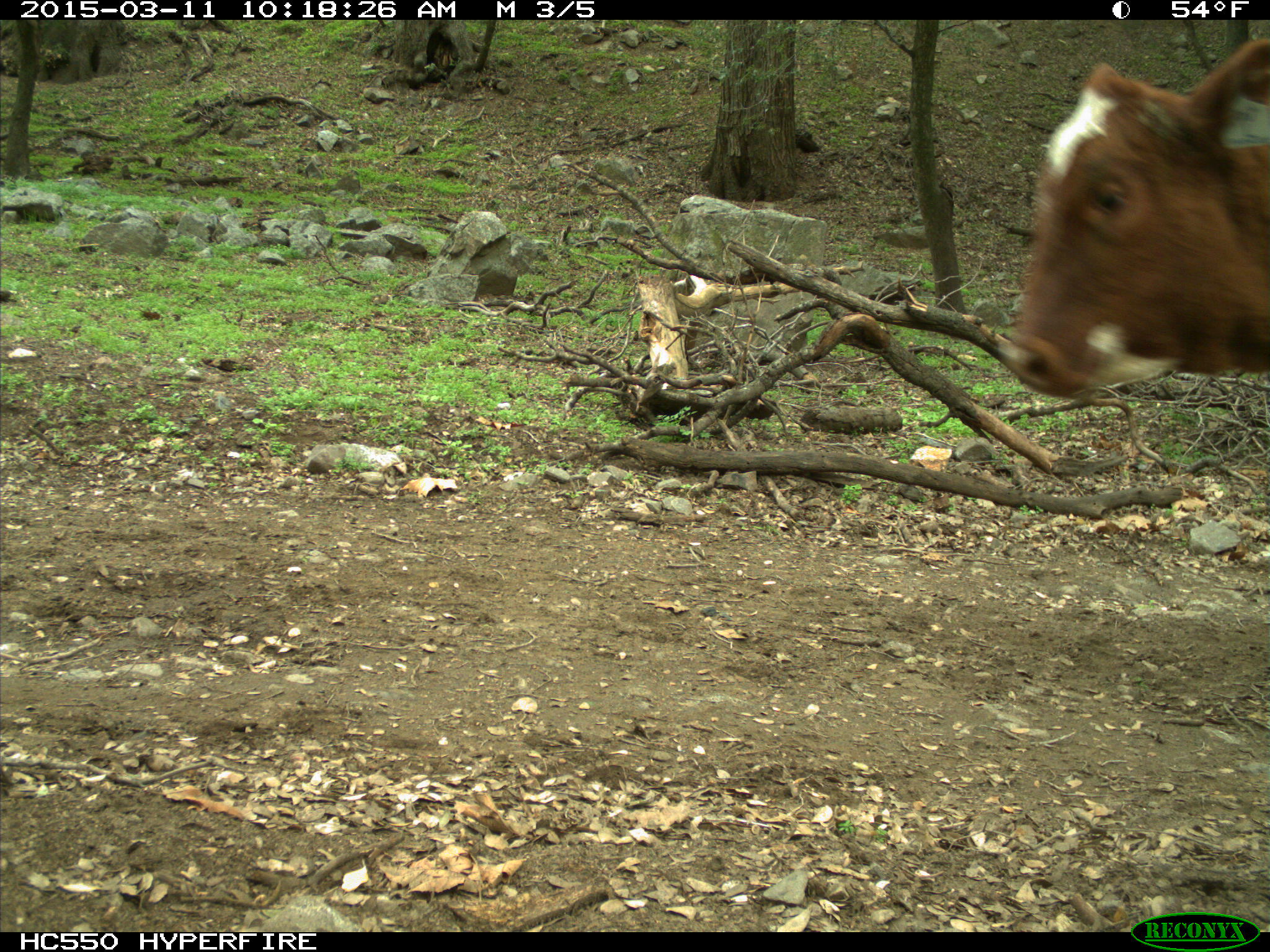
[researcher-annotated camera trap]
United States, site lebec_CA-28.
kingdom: Animalia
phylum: Chordata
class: Mammalia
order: Artiodactyla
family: Bovidae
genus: Bos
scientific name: Bos taurus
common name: domestic cow